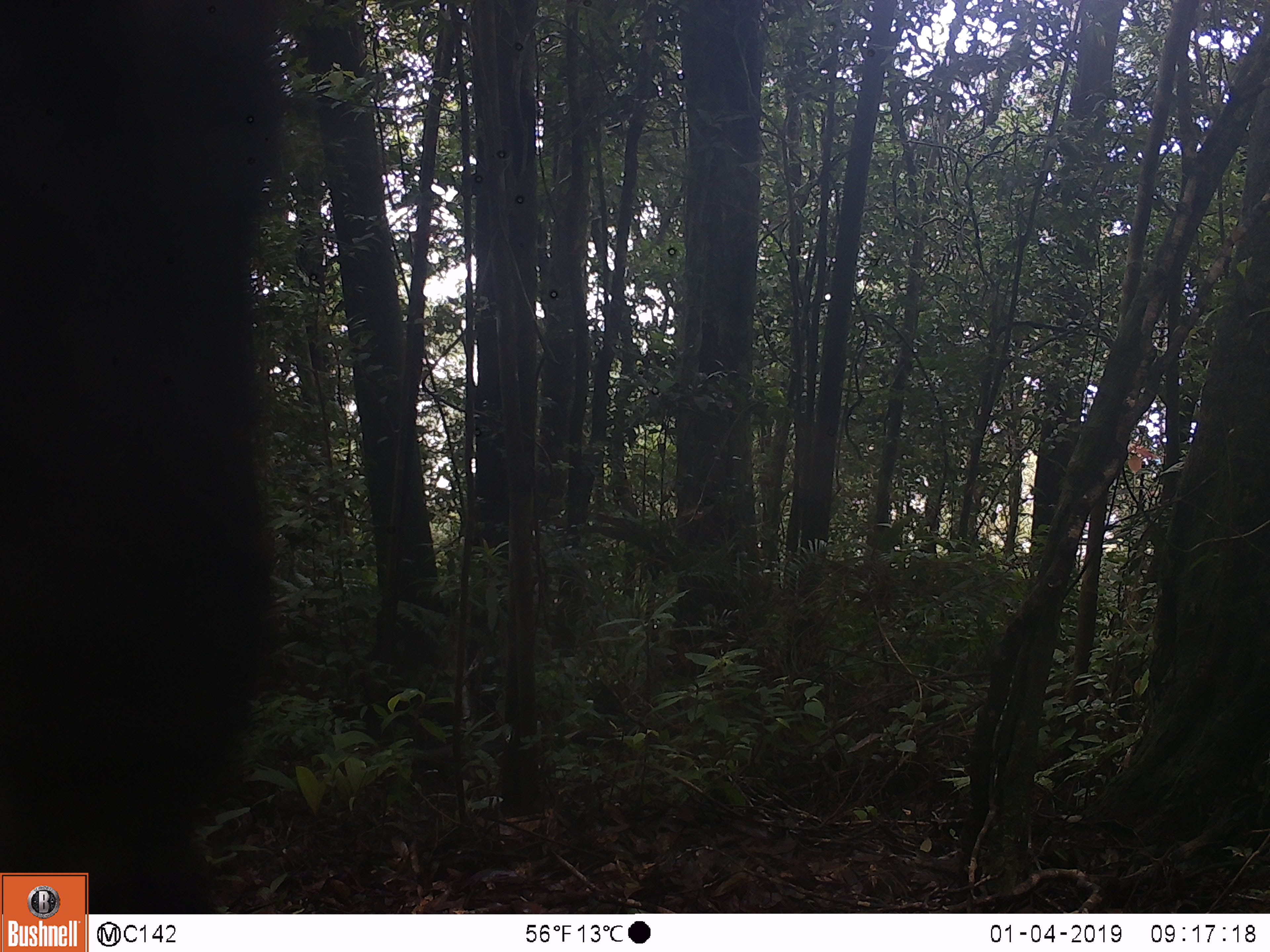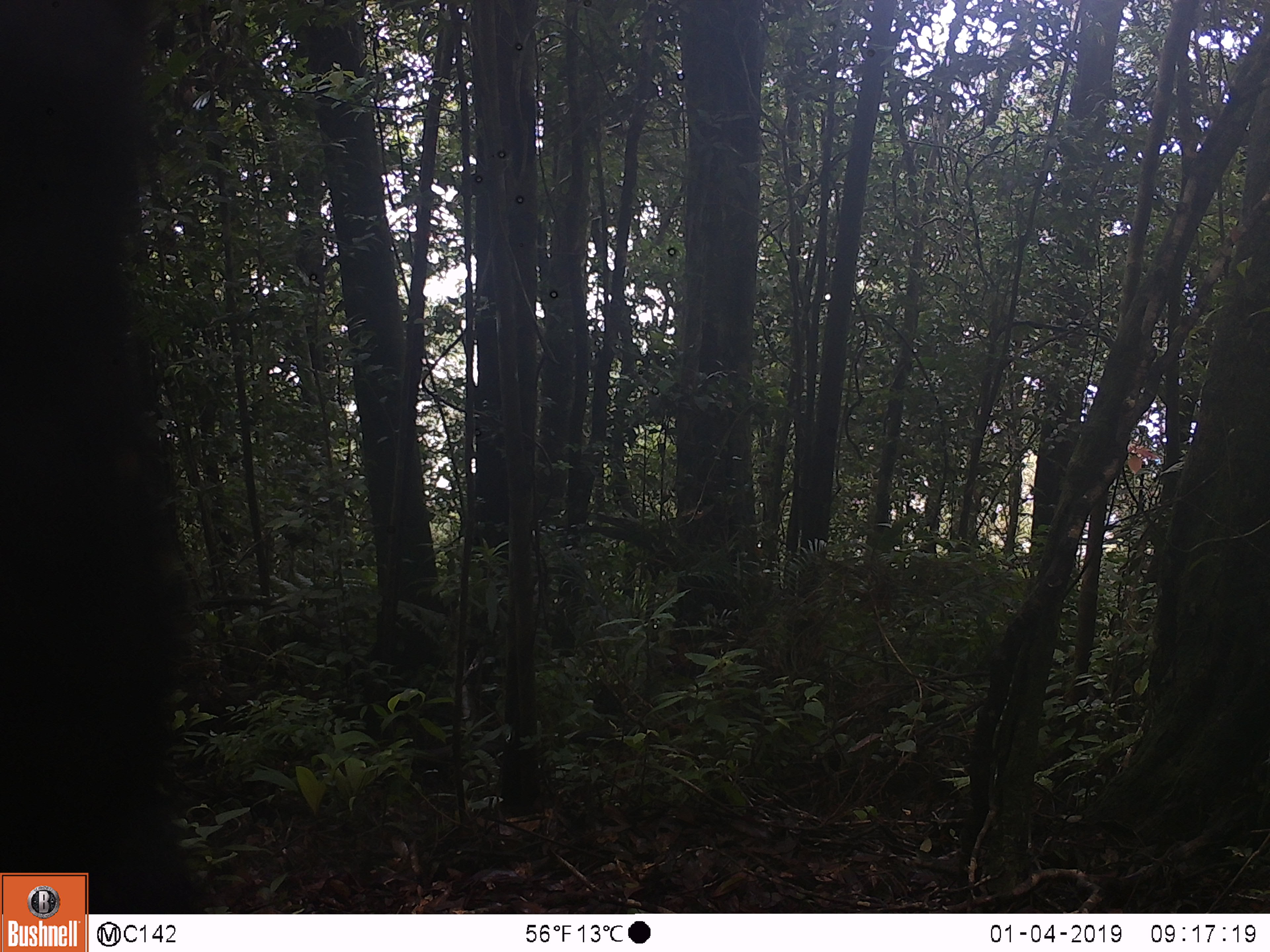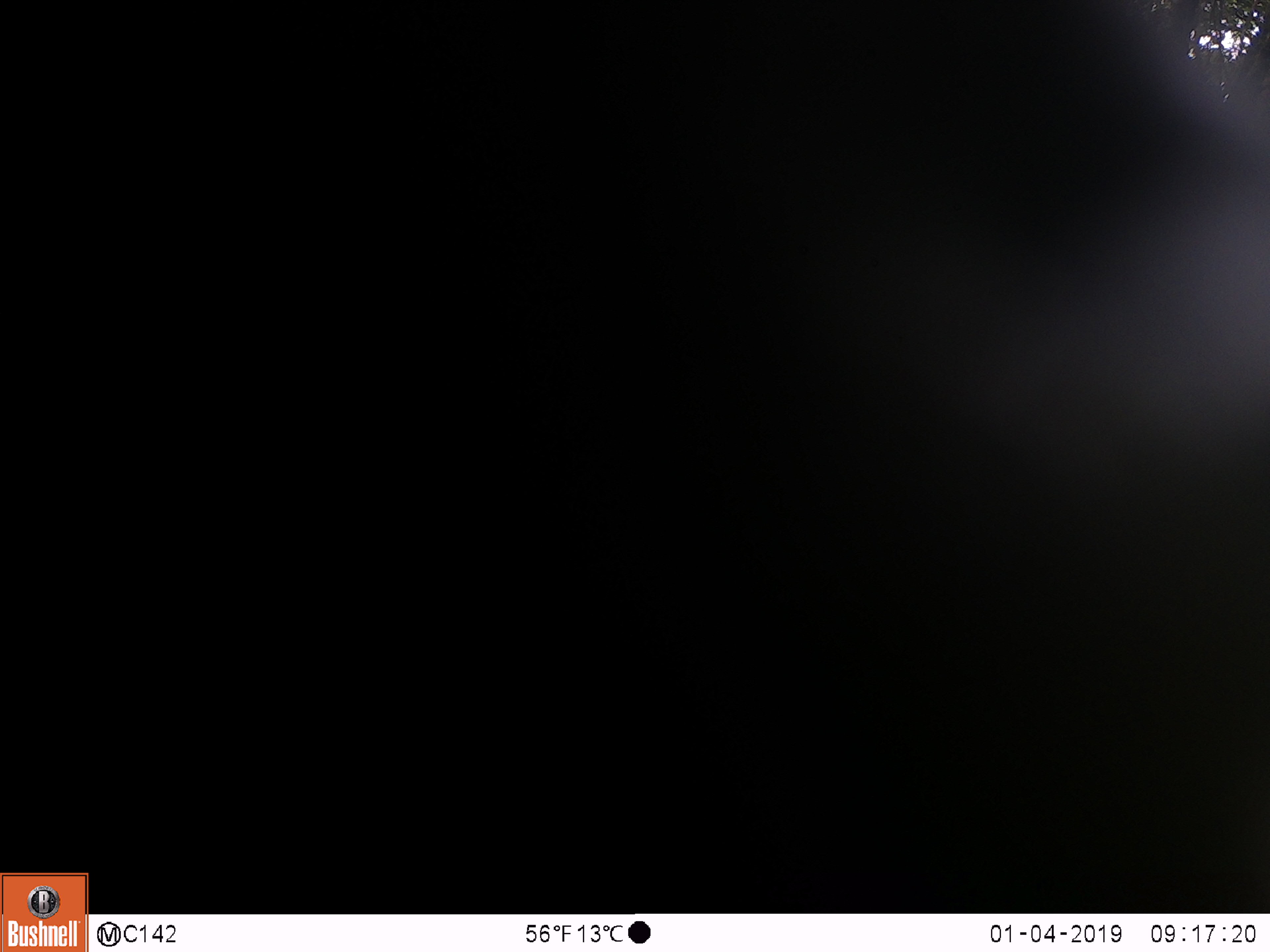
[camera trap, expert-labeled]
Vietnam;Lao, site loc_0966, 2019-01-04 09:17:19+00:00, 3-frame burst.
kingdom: Animalia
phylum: Chordata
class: Mammalia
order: Artiodactyla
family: Bovidae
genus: Capricornis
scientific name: Capricornis sumatraensis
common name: chinese serow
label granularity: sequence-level